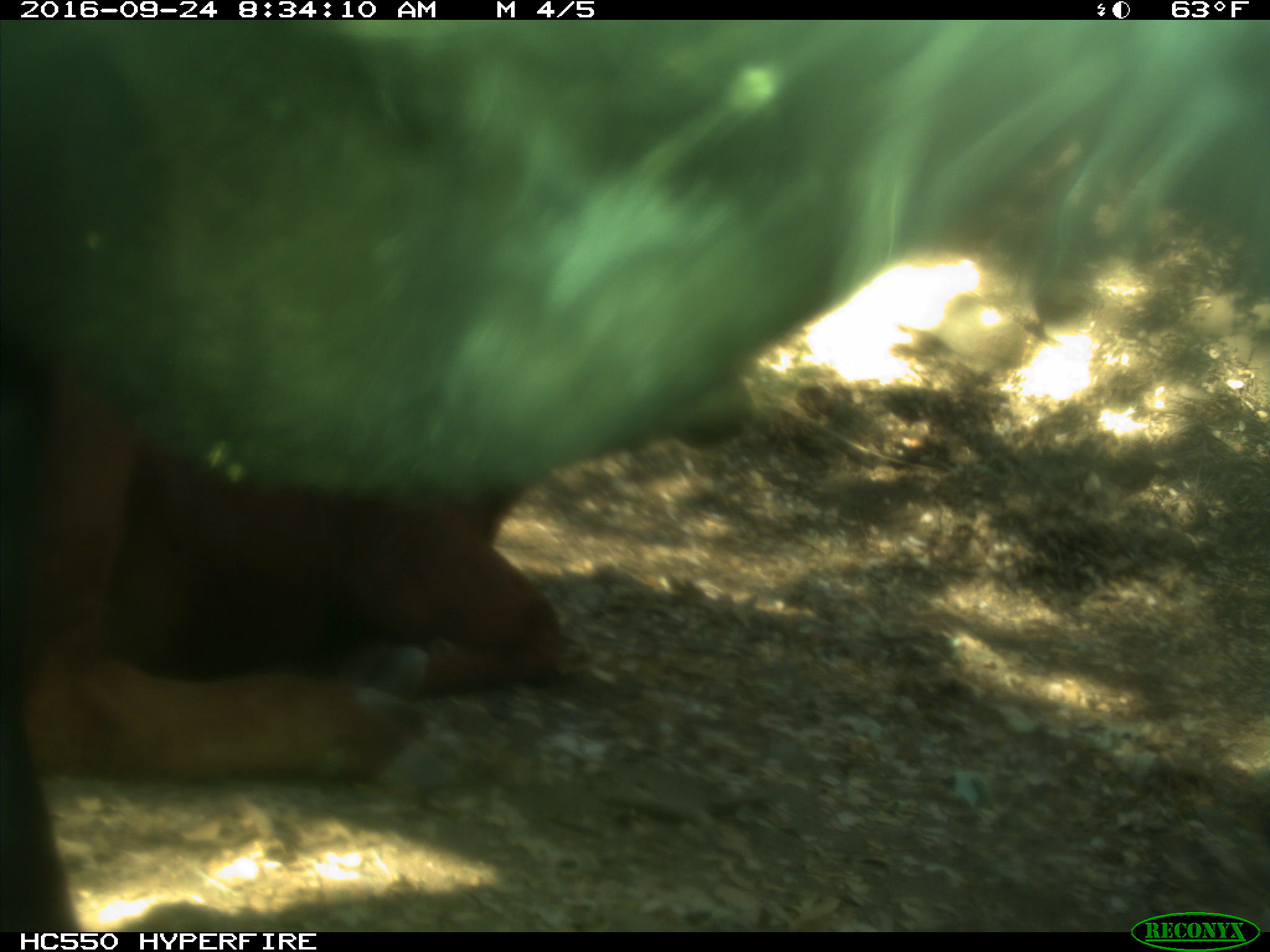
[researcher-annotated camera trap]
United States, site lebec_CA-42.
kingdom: Animalia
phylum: Chordata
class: Mammalia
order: Artiodactyla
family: Bovidae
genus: Bos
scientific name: Bos taurus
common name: domestic cow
Bos taurus (domestic cow).